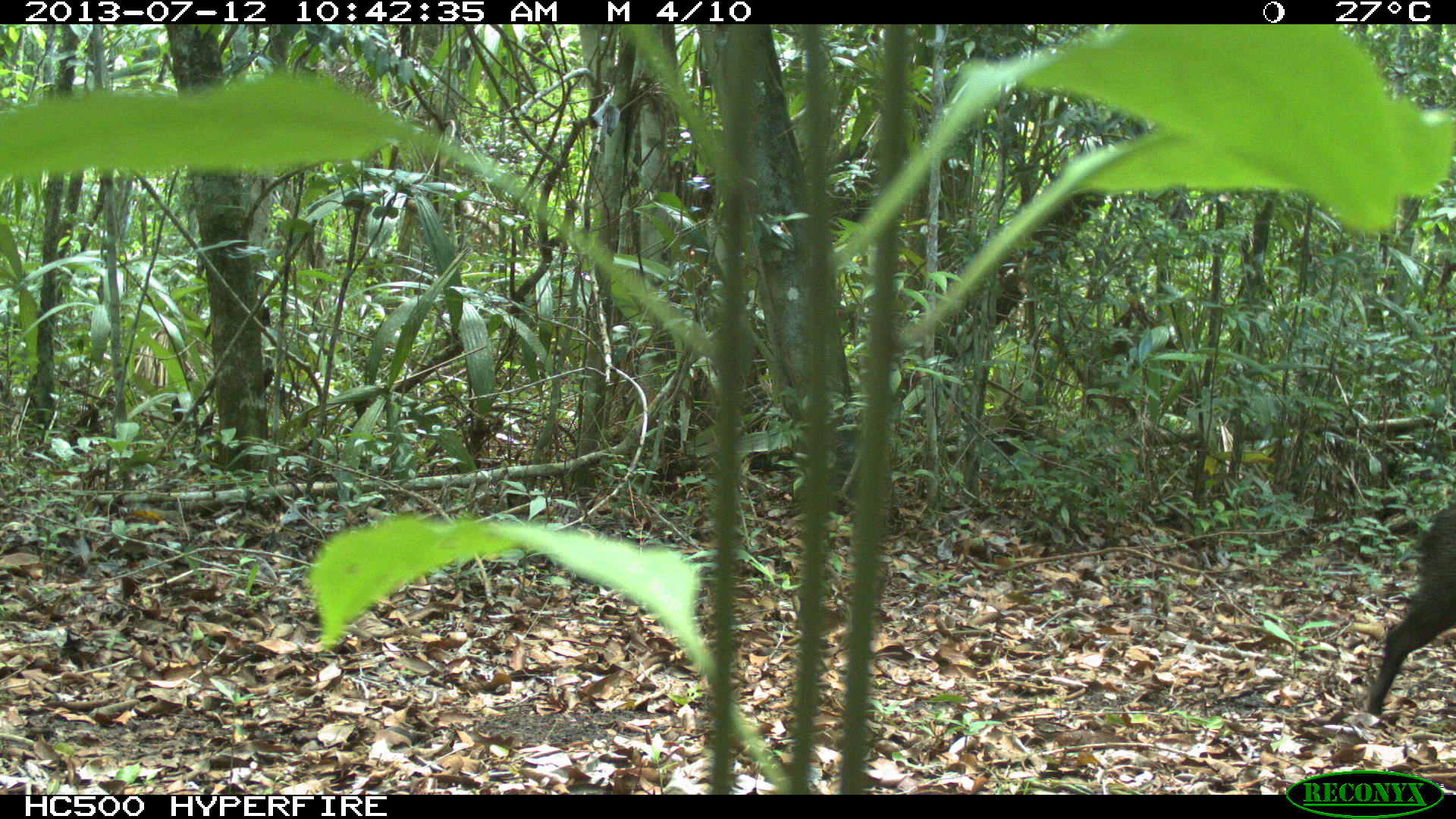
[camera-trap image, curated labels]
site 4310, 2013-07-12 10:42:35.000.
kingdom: Animalia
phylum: Chordata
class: Mammalia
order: Artiodactyla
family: Tayassuidae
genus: Pecari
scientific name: Pecari tajacu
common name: collared peccary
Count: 13.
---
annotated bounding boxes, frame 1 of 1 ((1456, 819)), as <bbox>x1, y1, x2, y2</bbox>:
pecari tajacu: <bbox>1366, 498, 1456, 715</bbox>